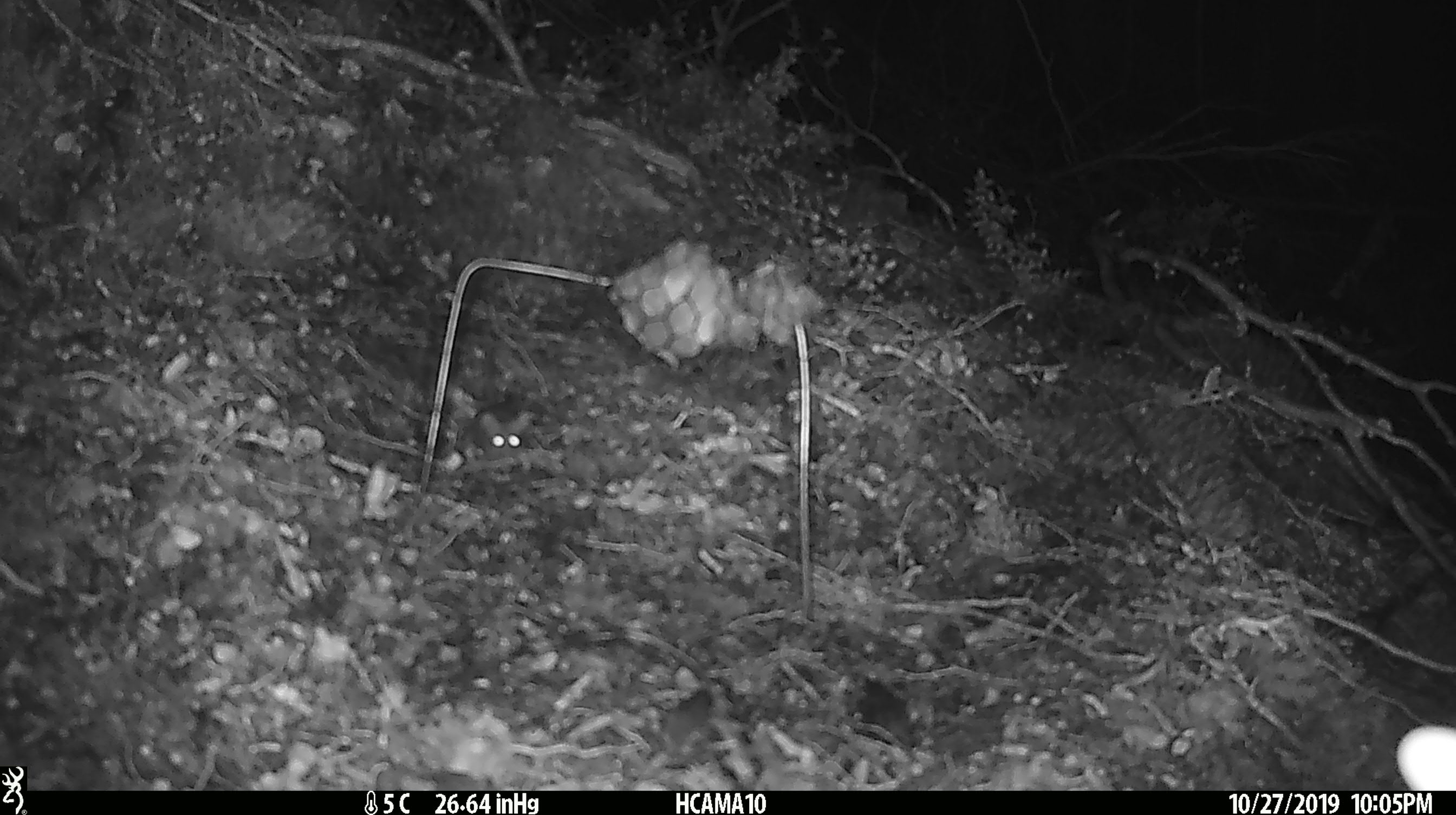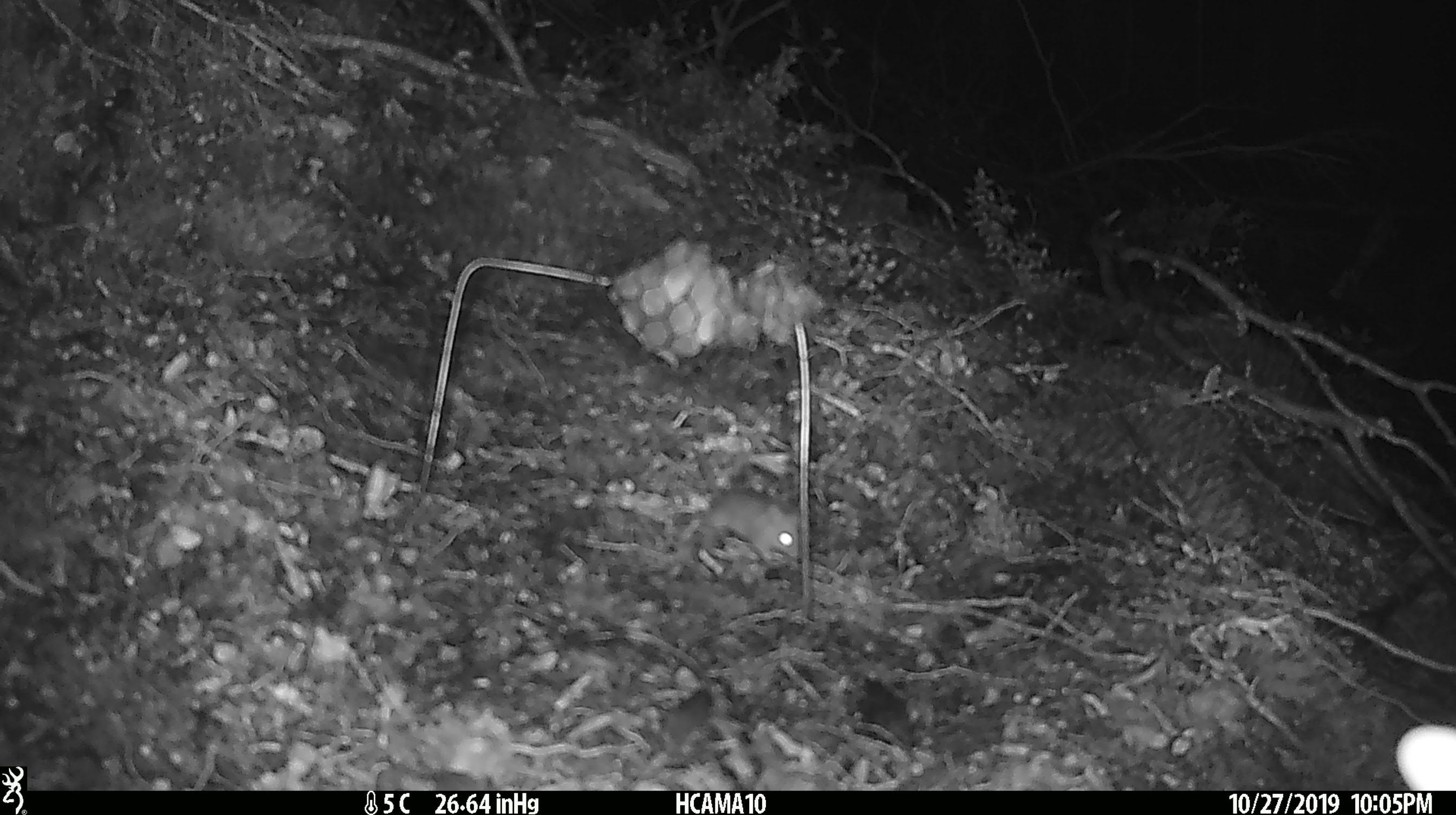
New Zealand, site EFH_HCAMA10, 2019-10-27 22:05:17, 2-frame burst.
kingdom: Animalia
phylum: Chordata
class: Mammalia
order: Rodentia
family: Muridae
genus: Mus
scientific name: Mus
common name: mouse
Mouse (Mus).